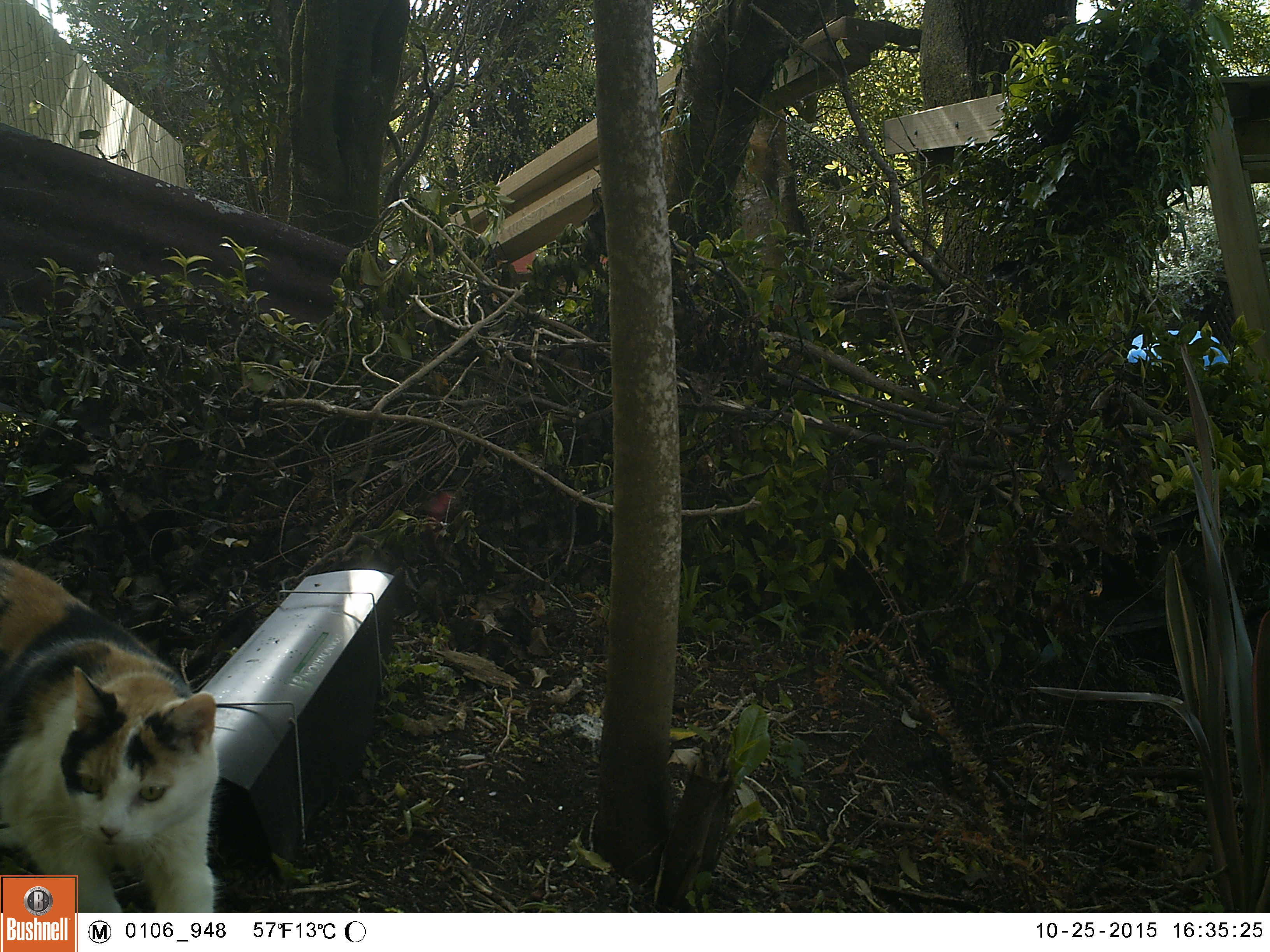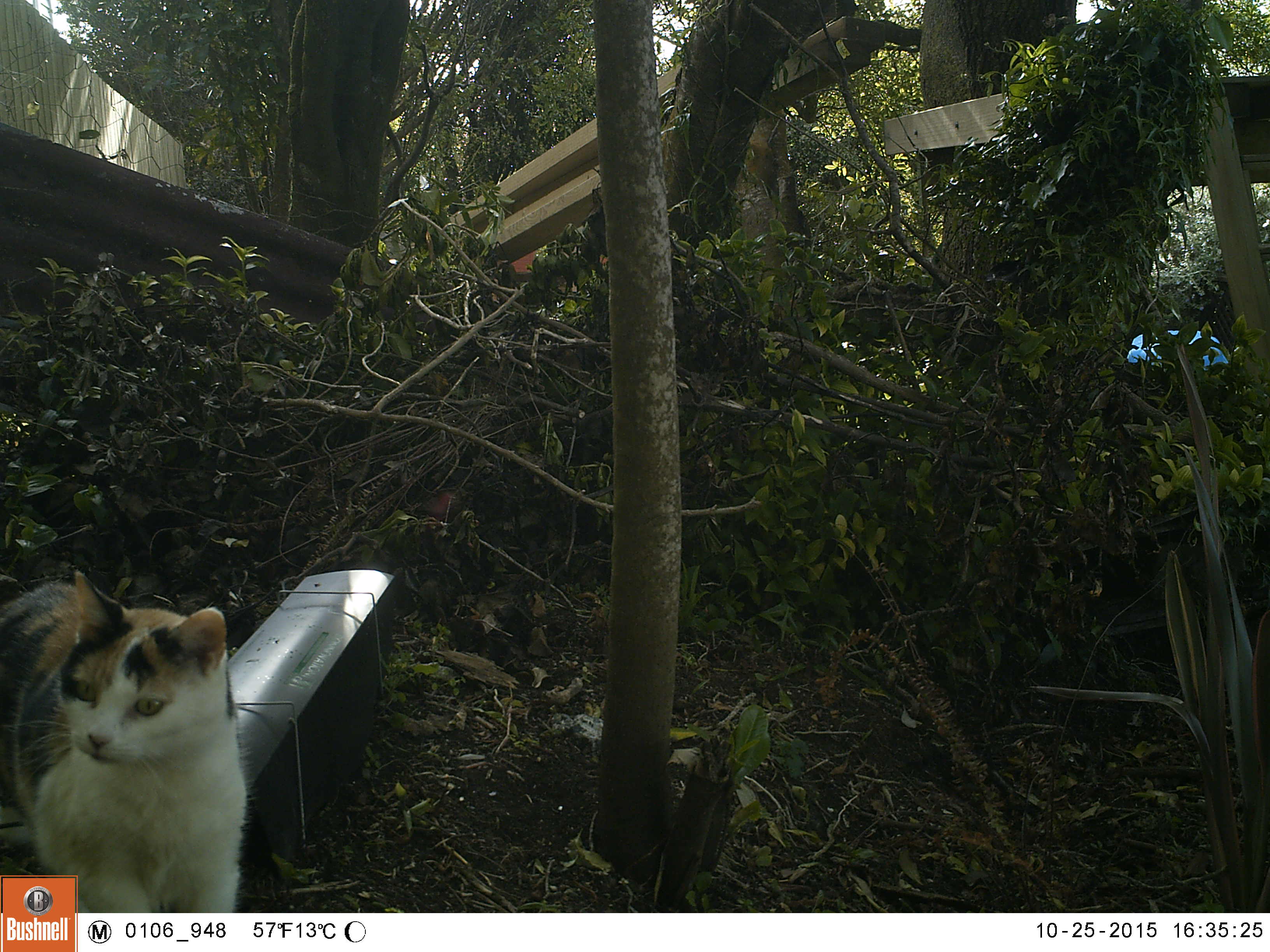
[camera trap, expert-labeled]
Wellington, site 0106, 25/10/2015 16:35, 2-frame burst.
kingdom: Animalia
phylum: Chordata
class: Mammalia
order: Carnivora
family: Felidae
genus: Felis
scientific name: Felis catus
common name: cat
Cat (Felis catus).